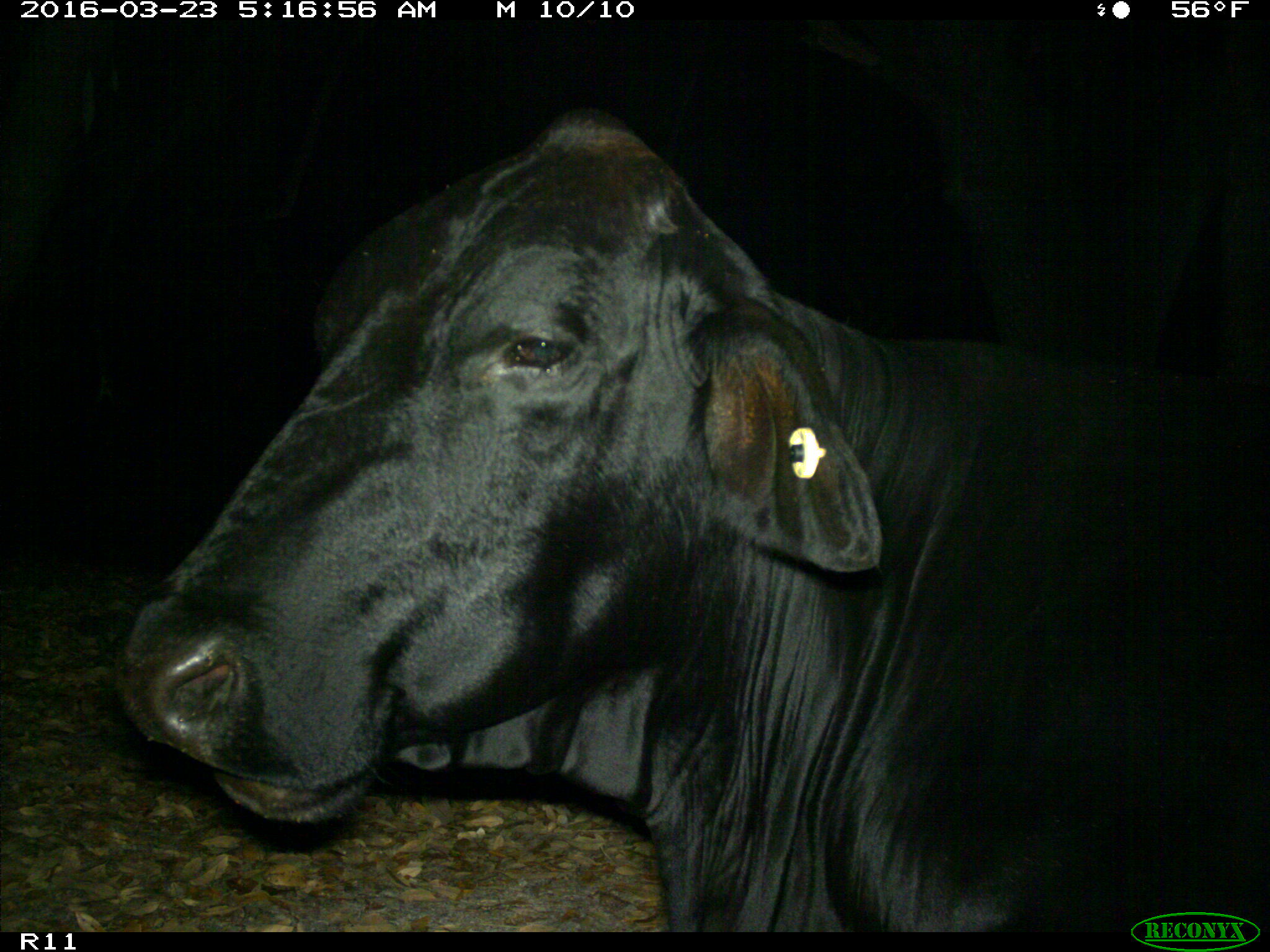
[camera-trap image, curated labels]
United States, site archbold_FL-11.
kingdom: Animalia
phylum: Chordata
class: Mammalia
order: Artiodactyla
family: Bovidae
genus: Bos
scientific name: Bos taurus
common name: domestic cow